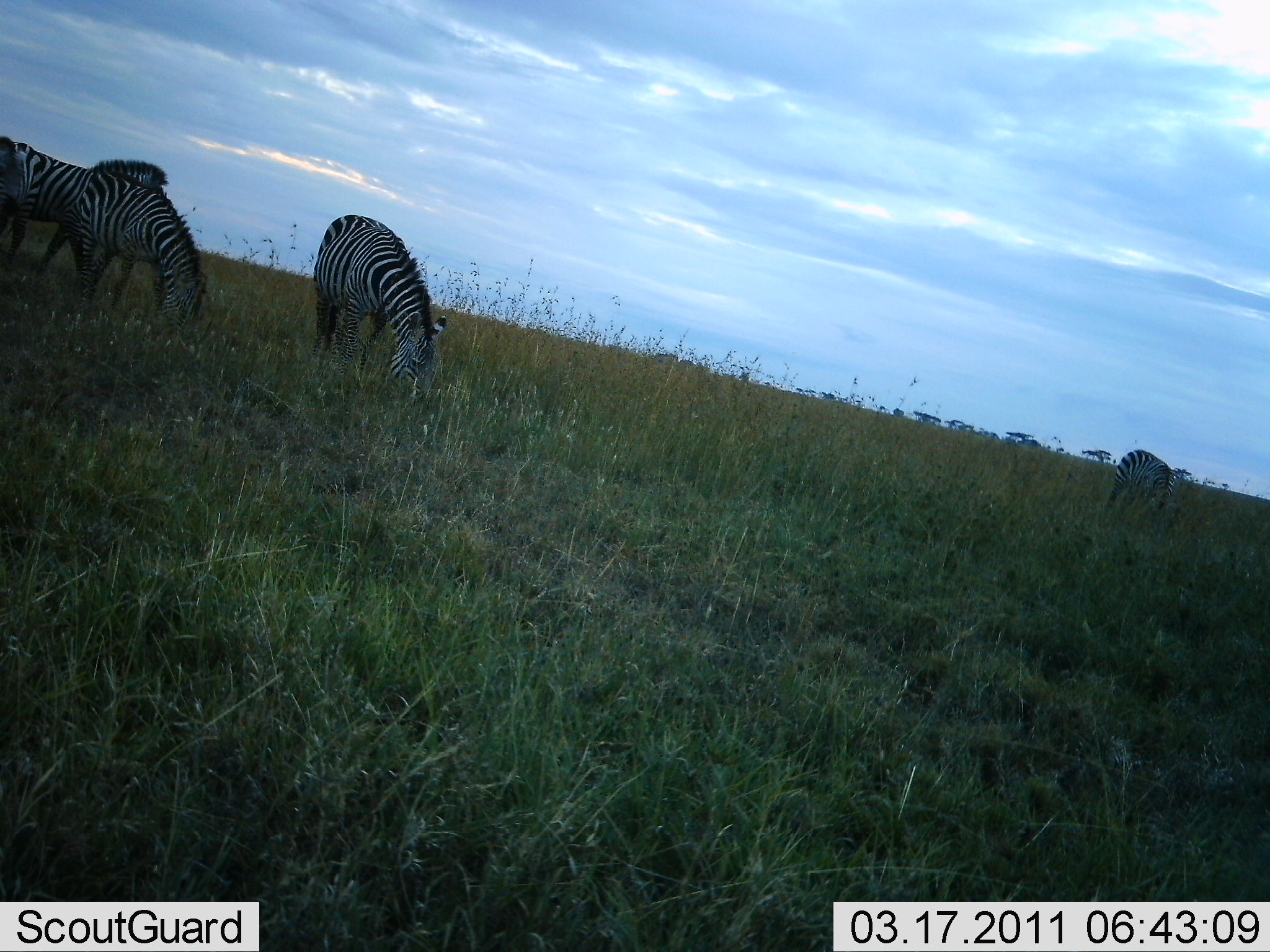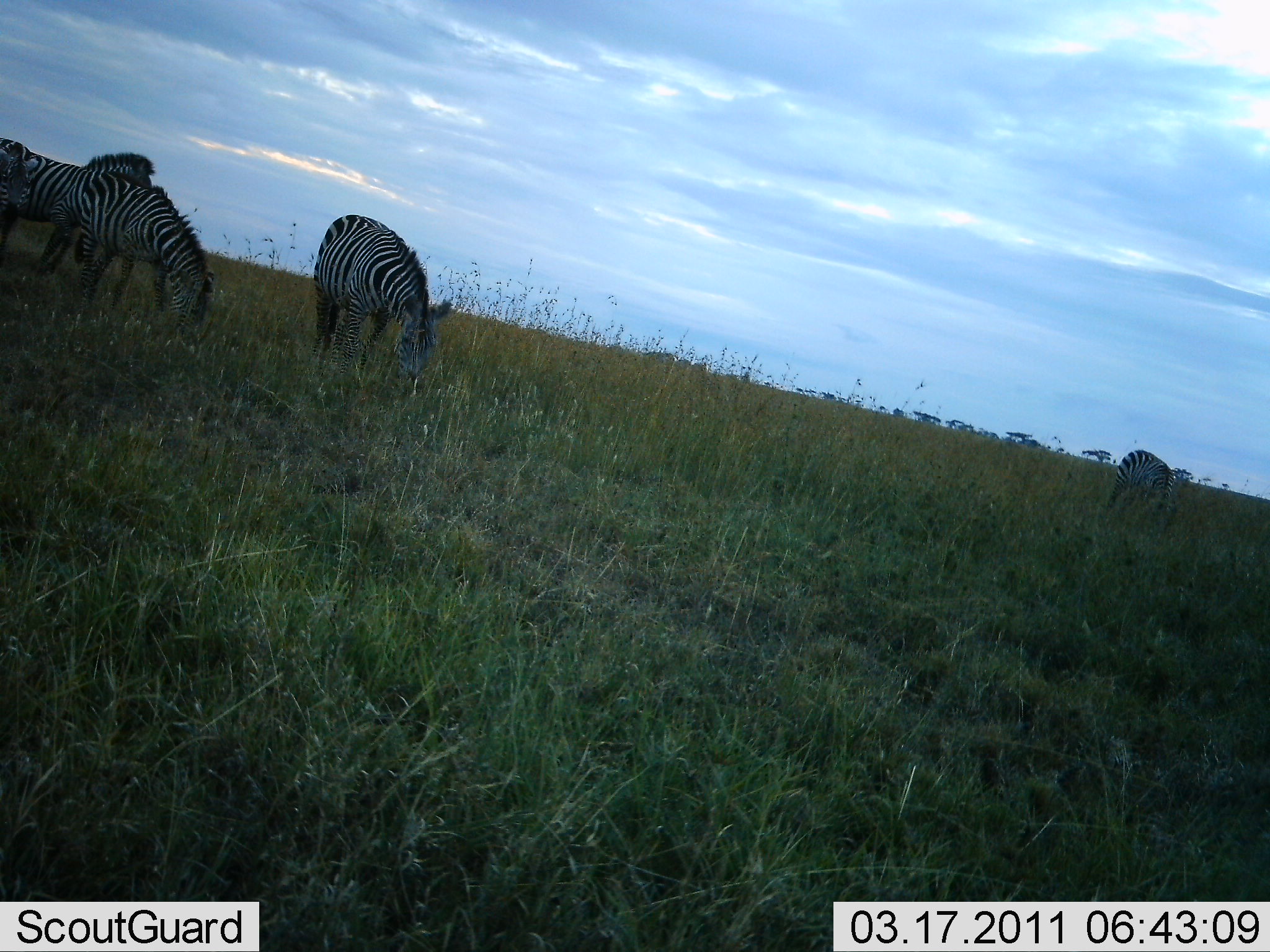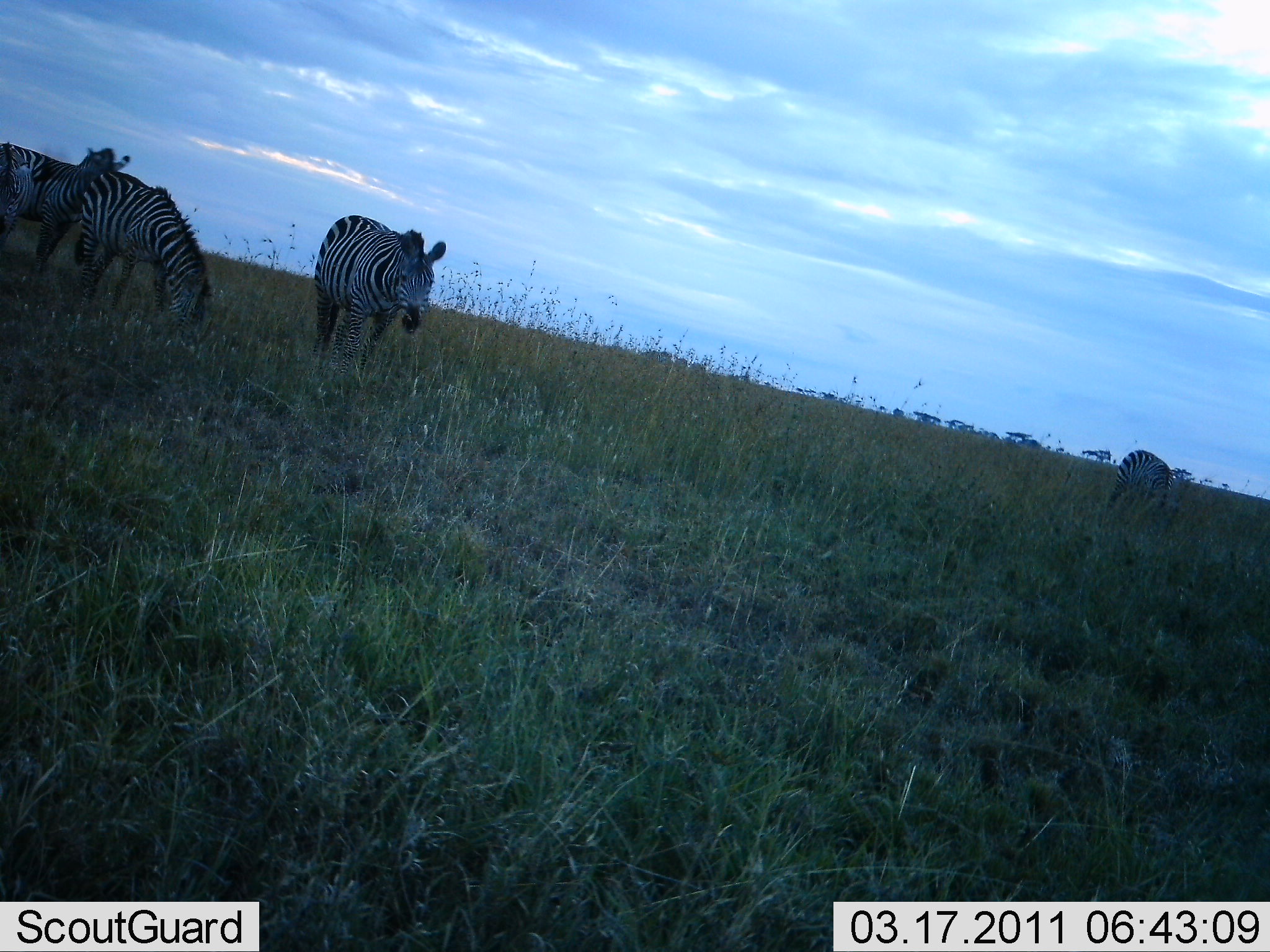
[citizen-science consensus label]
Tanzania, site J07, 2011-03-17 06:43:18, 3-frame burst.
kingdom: Animalia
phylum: Chordata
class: Mammalia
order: Perissodactyla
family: Equidae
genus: Equus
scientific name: Equus quagga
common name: plains zebra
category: zebra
Zebra (plains zebra) (Equus quagga), count 5. Behavior (volunteer vote fractions): standing 33%, resting 0%, moving 25%, interacting 0%. Young present (vote fraction): 0%. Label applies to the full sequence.